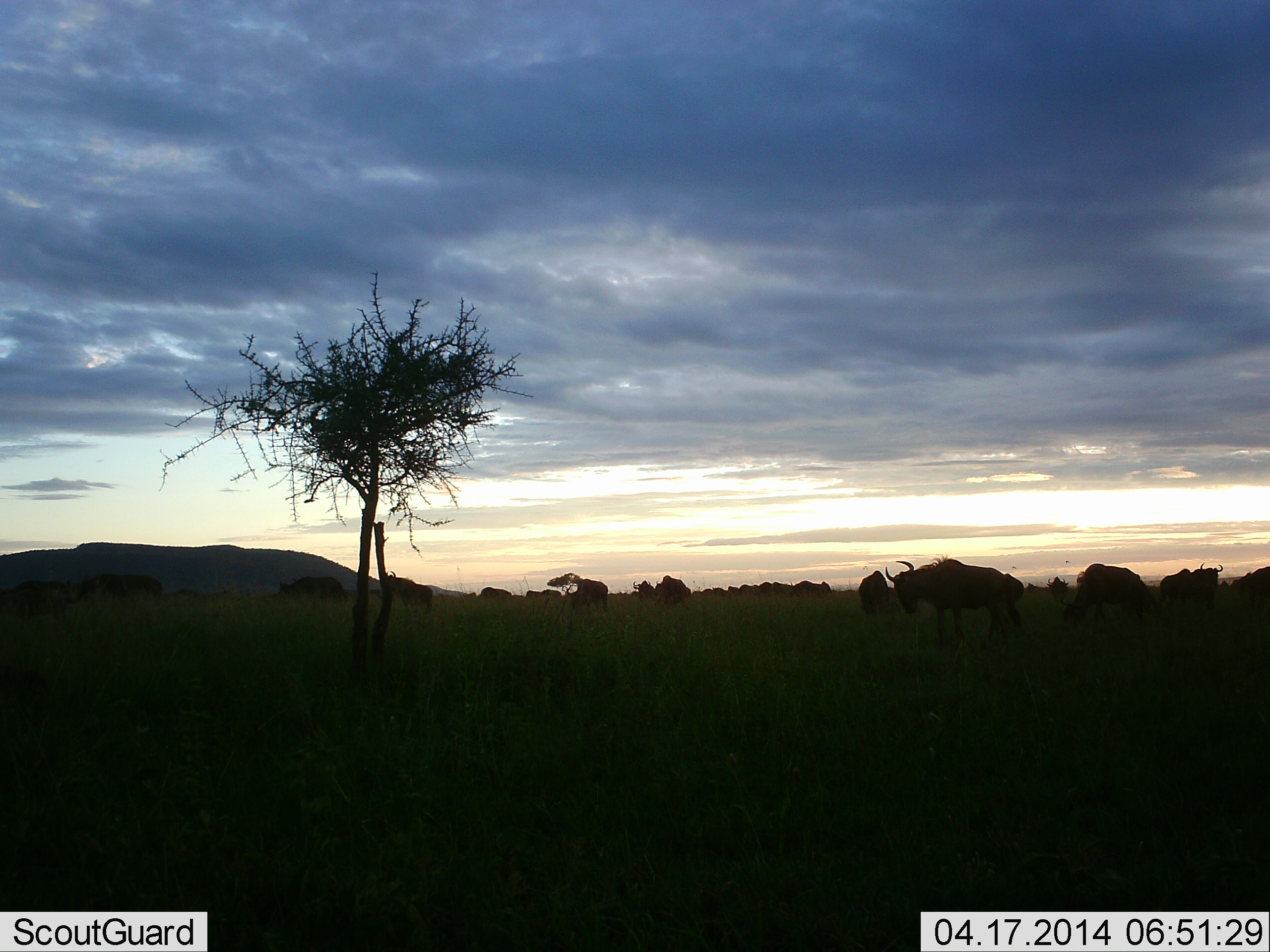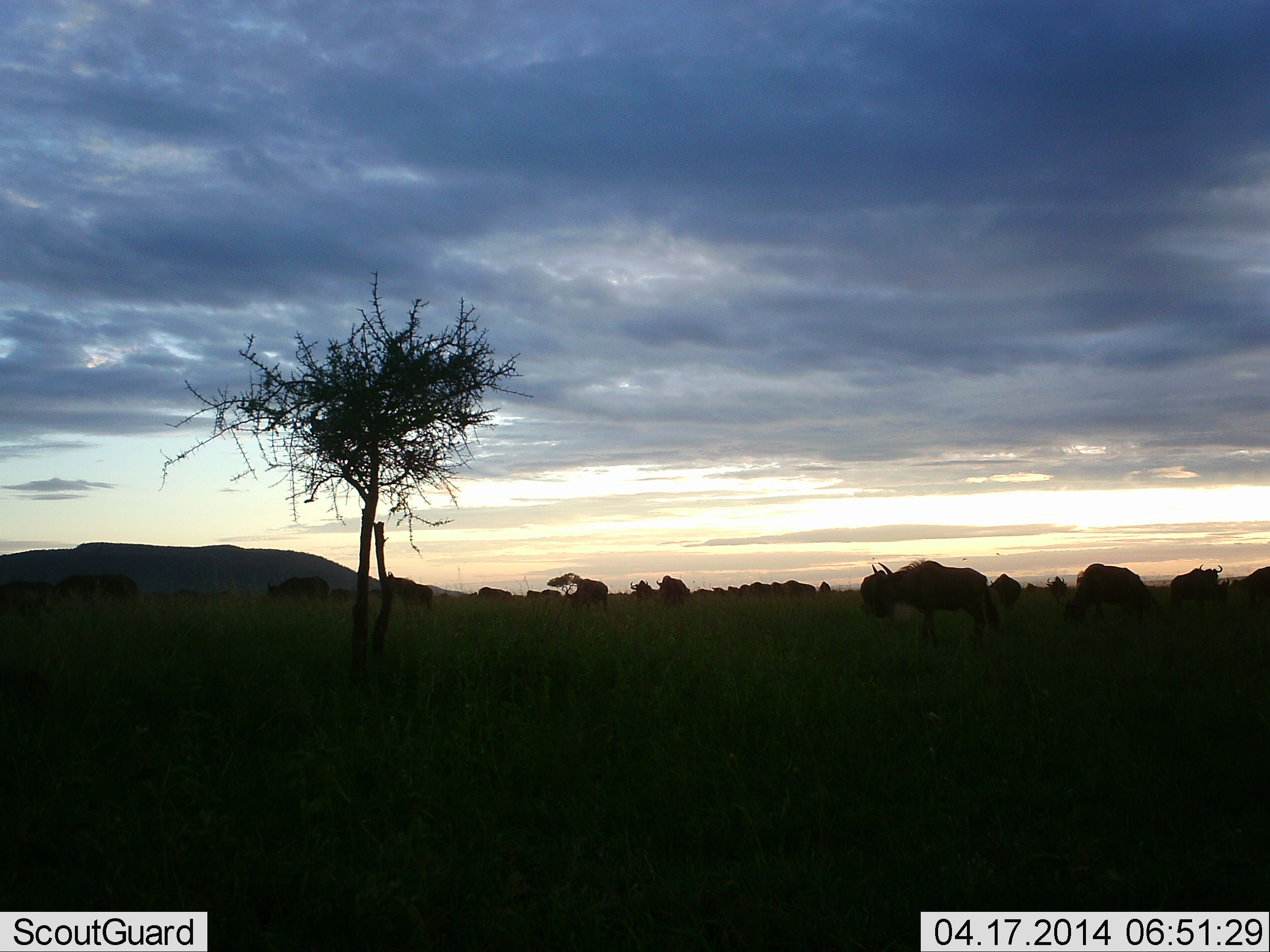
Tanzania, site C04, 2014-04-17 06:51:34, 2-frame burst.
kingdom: Animalia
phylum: Chordata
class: Mammalia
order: Artiodactyla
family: Bovidae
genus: Connochaetes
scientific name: Connochaetes taurinus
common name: blue wildebeest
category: wildebeest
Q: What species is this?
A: Wildebeest (blue wildebeest) (Connochaetes taurinus).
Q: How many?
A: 11-50.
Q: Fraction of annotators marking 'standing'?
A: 67%.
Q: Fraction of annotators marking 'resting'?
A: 0%.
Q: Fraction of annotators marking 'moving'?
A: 89%.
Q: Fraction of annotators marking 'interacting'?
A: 11%.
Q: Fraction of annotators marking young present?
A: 0%.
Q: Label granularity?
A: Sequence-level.